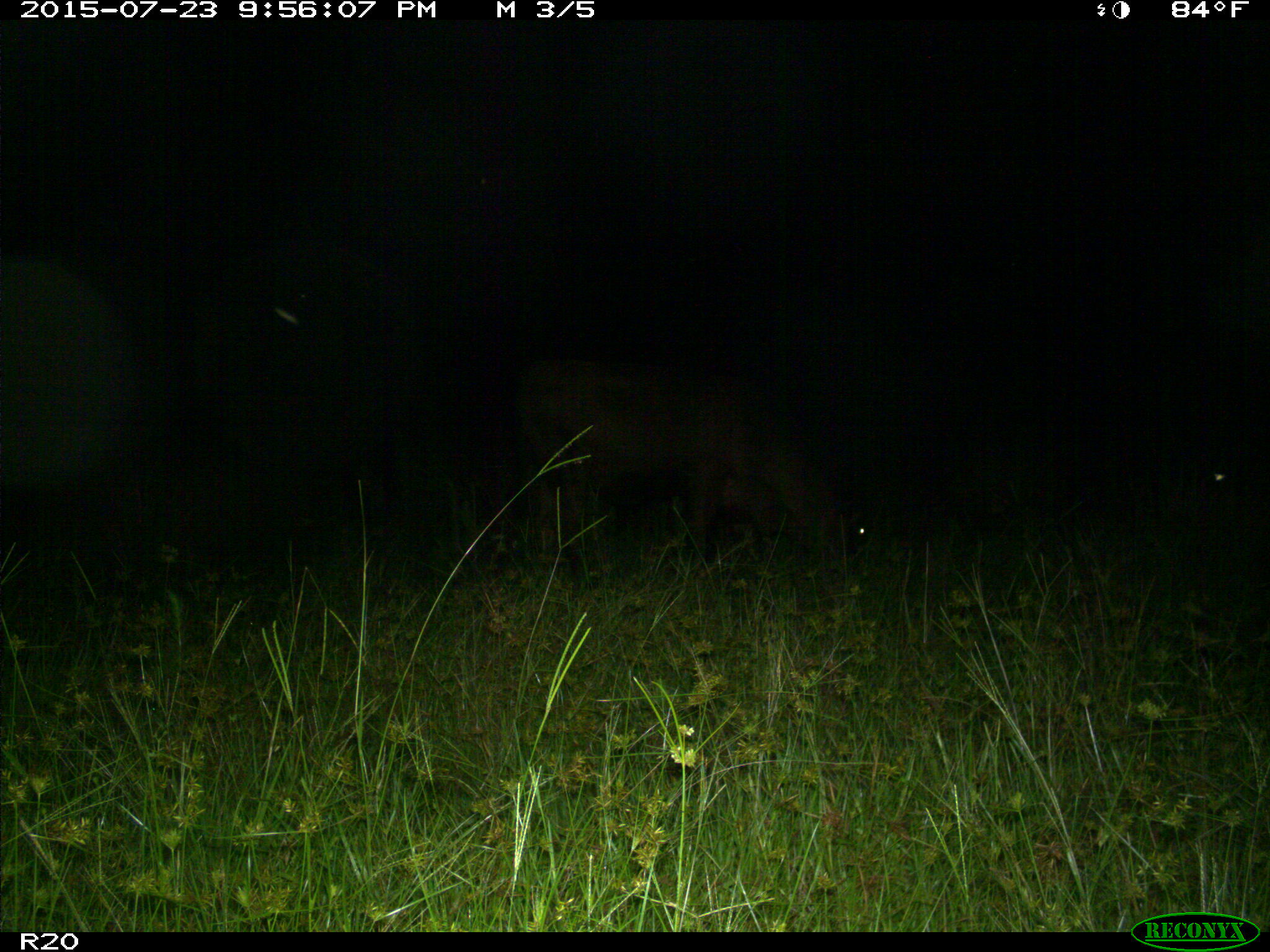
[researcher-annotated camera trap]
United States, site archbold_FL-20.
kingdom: Animalia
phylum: Chordata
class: Mammalia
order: Artiodactyla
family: Bovidae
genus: Bos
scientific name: Bos taurus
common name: domestic cow